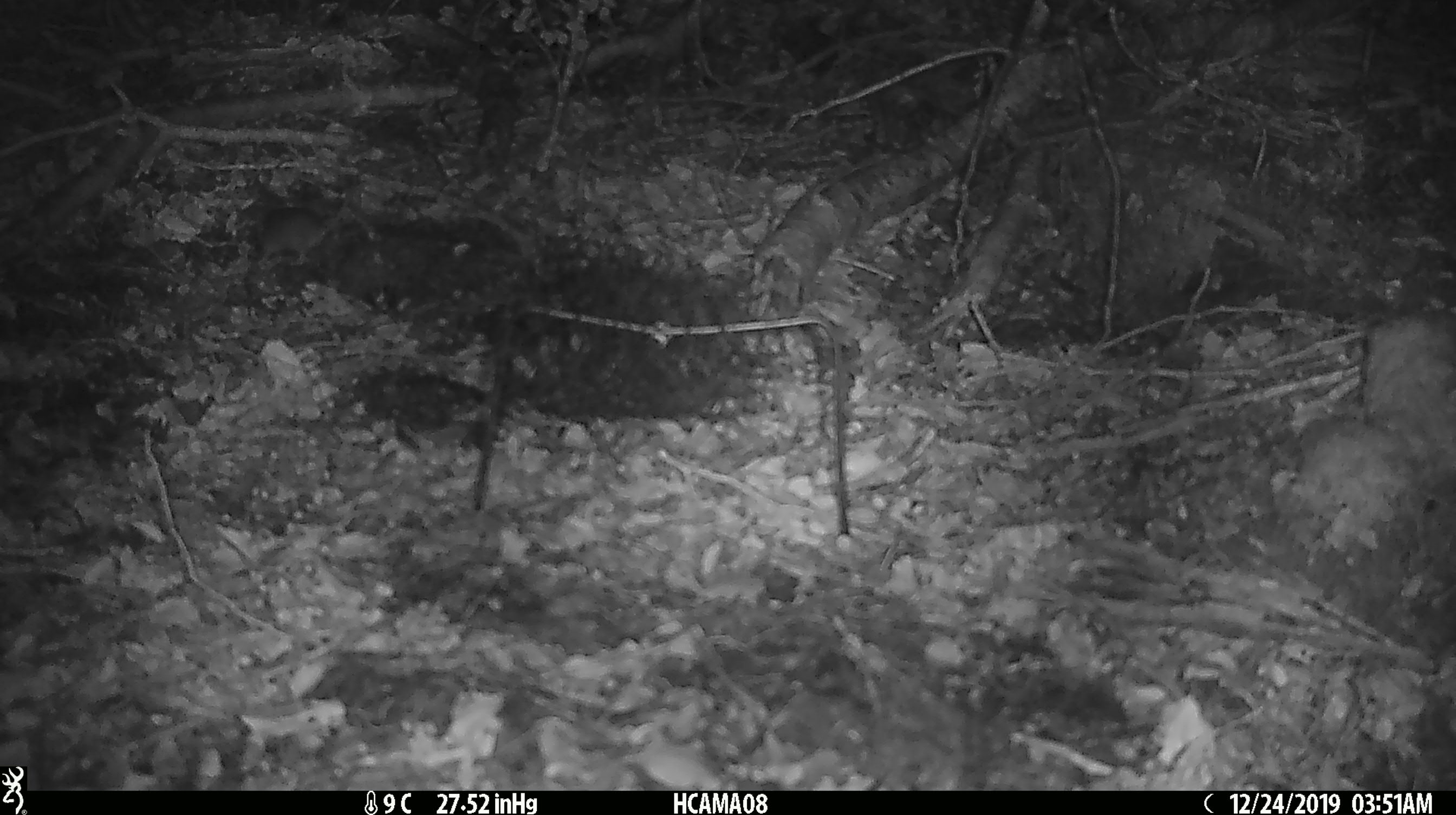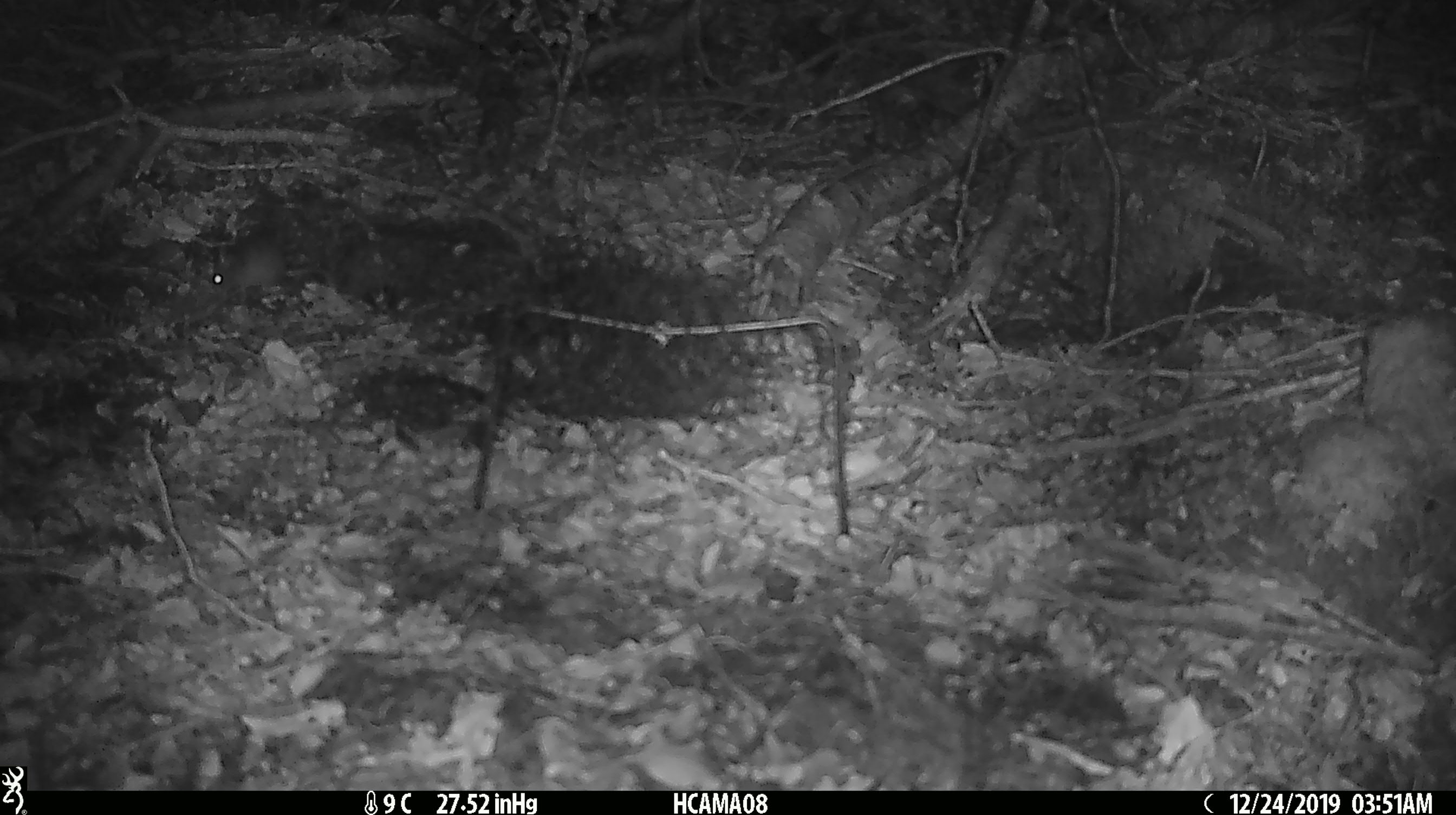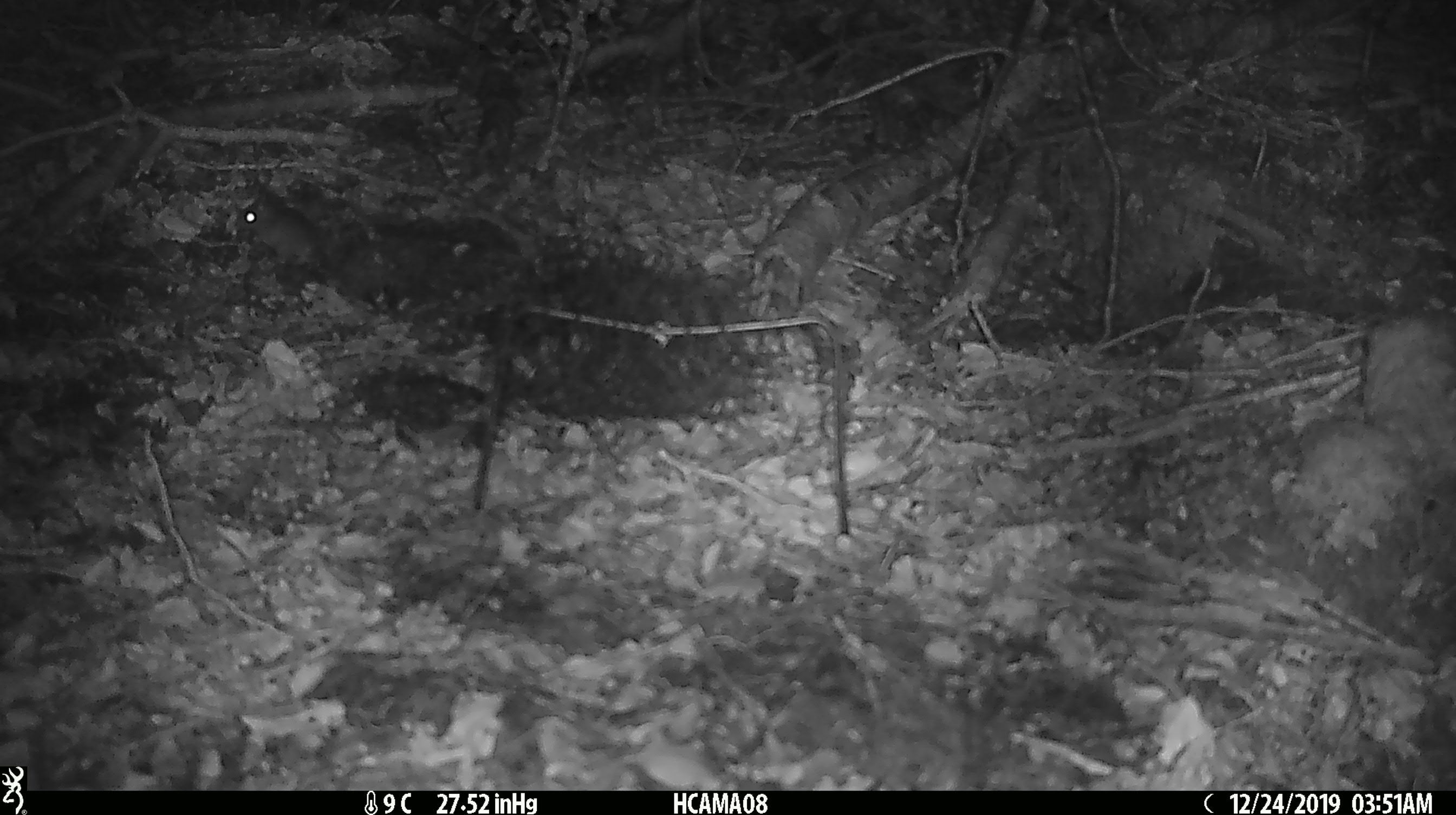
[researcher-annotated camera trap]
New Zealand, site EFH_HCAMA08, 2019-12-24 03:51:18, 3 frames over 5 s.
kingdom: Animalia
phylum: Chordata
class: Mammalia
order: Rodentia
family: Muridae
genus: Mus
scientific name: Mus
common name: mouse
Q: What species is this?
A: Mouse (Mus).